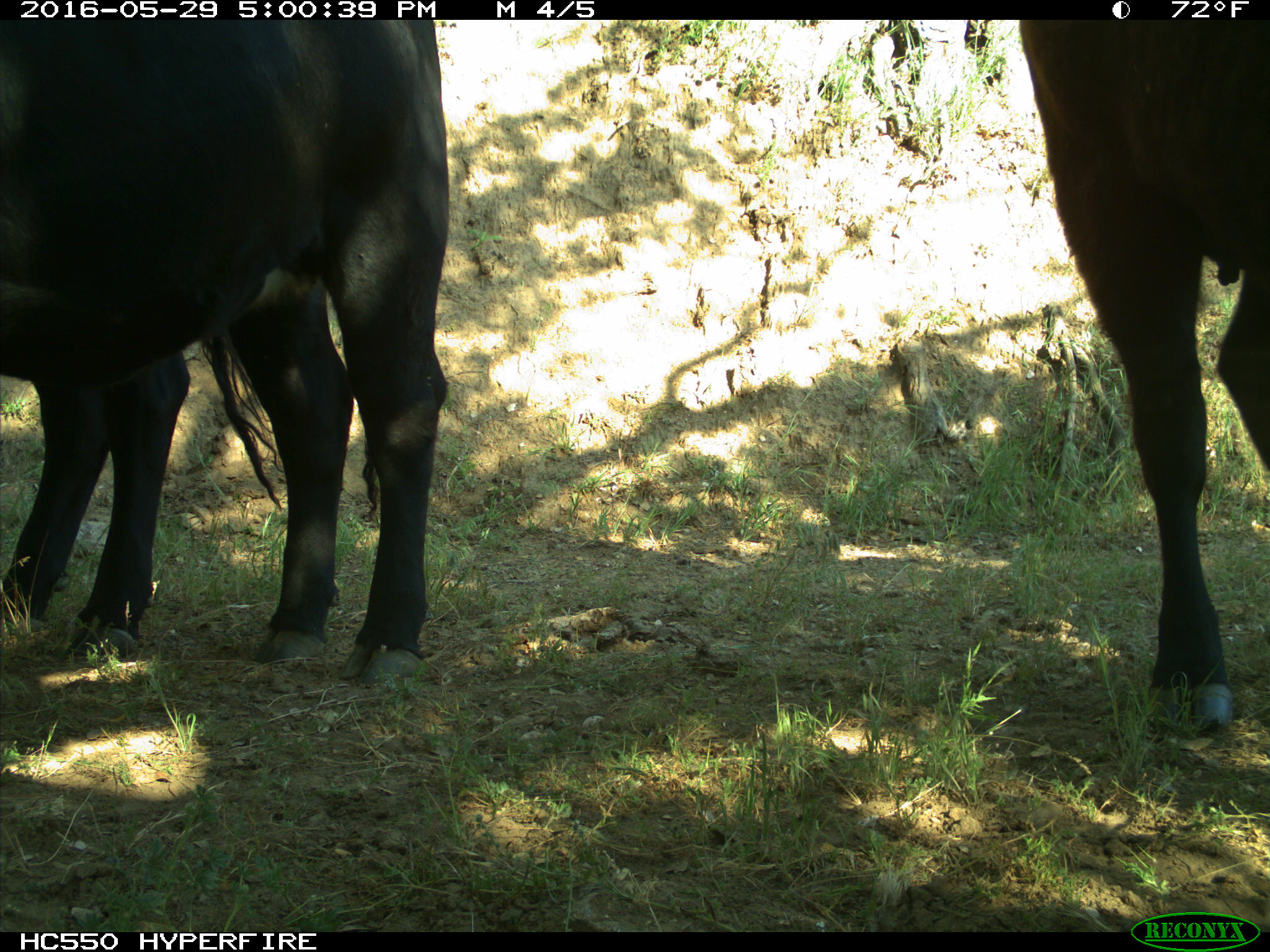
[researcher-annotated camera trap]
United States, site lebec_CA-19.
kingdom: Animalia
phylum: Chordata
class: Mammalia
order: Artiodactyla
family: Bovidae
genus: Bos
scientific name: Bos taurus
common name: domestic cow